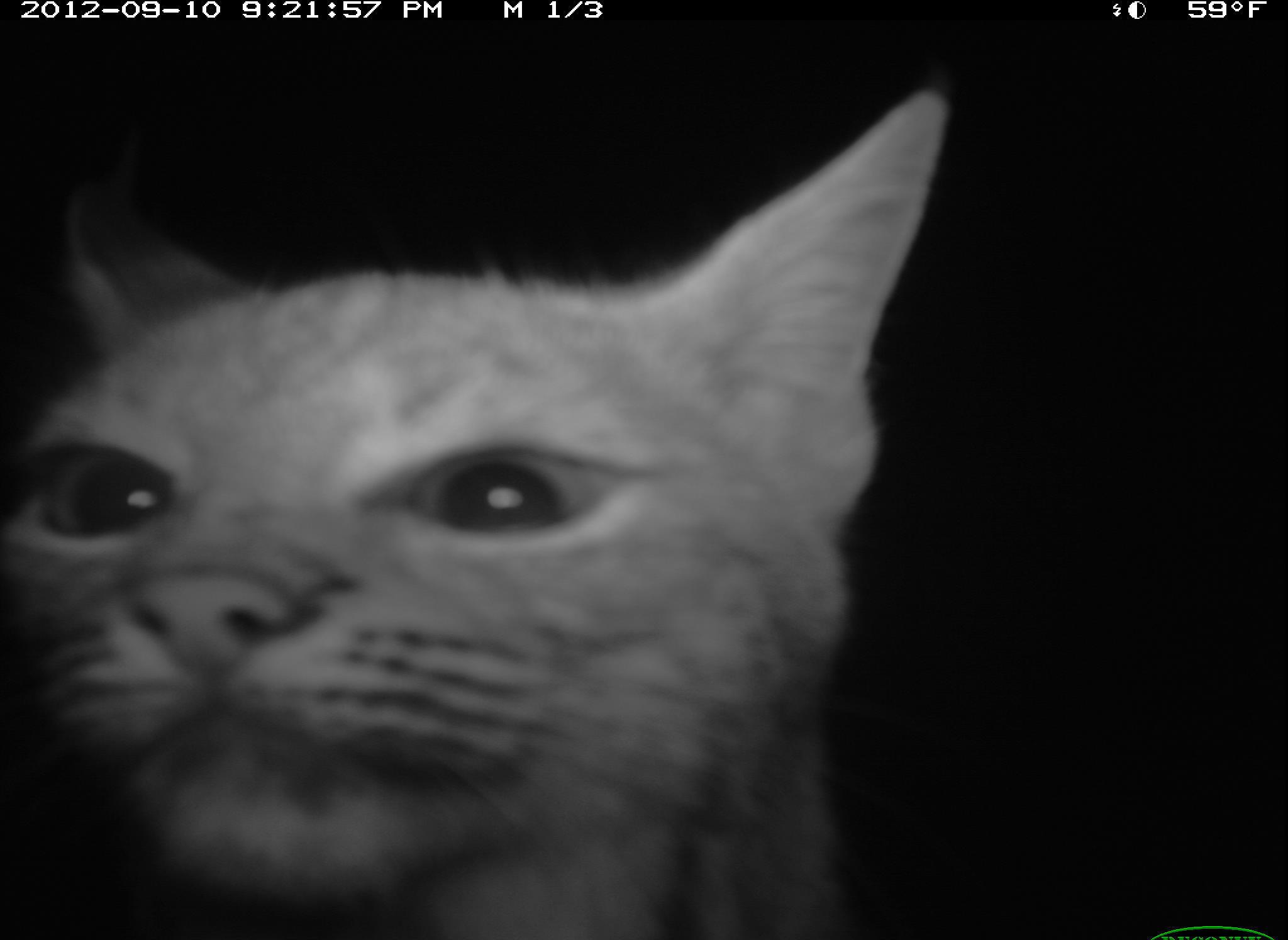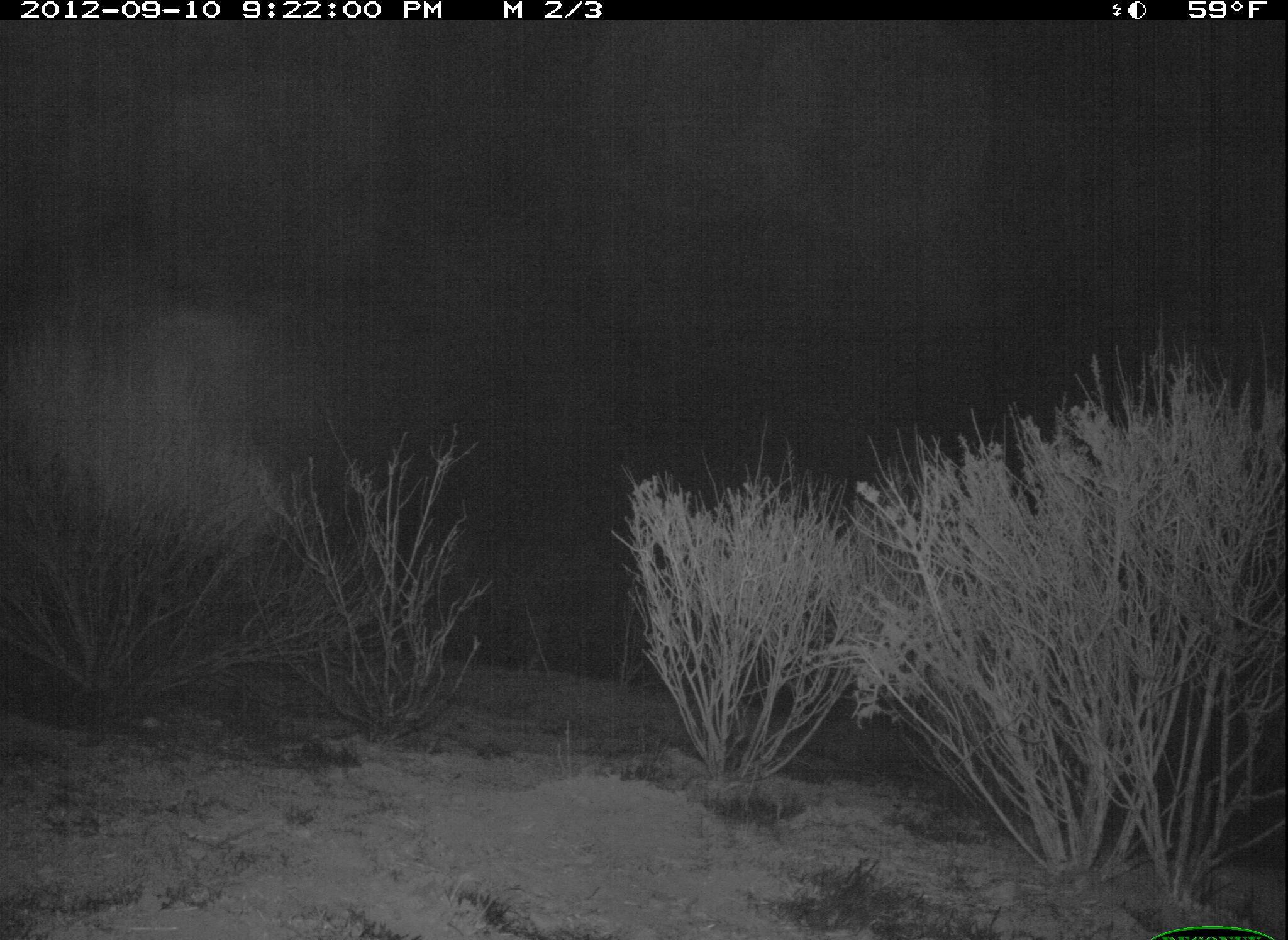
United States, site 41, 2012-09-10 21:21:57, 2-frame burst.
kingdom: Animalia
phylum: Chordata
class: Mammalia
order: Carnivora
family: Felidae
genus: Lynx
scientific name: Lynx rufus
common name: bobcat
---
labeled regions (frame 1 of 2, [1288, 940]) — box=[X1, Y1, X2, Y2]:
bobcat: box=[0, 86, 958, 940]